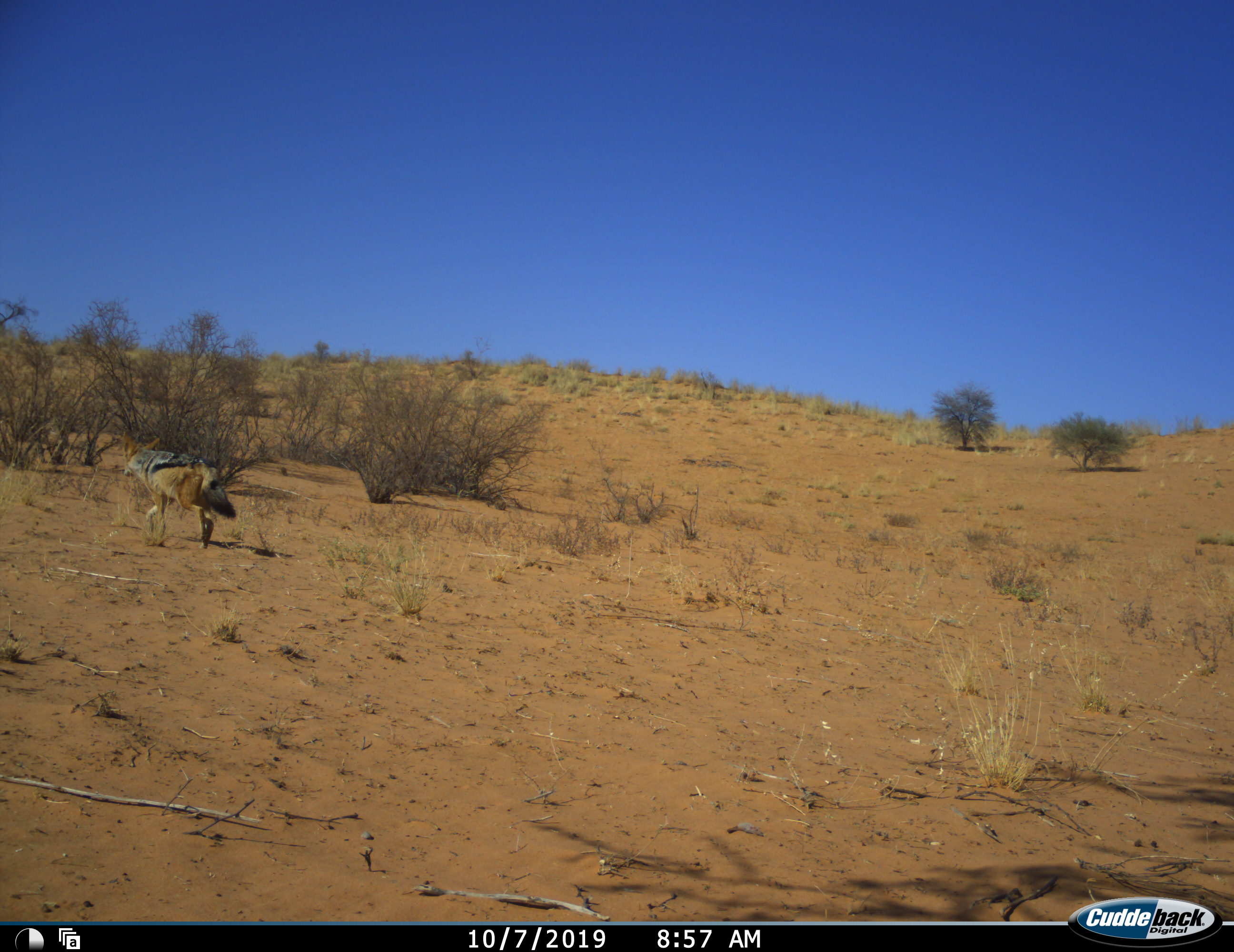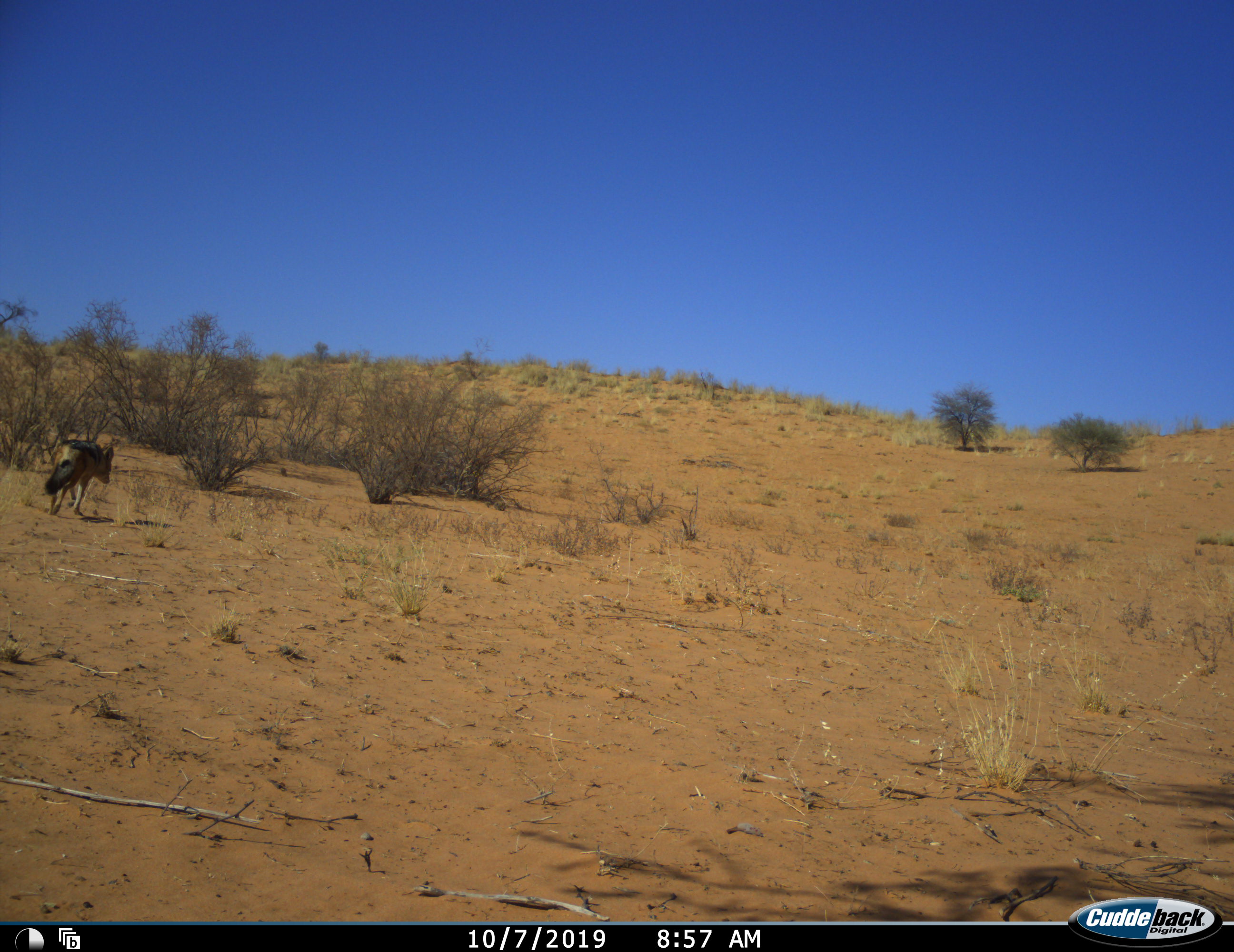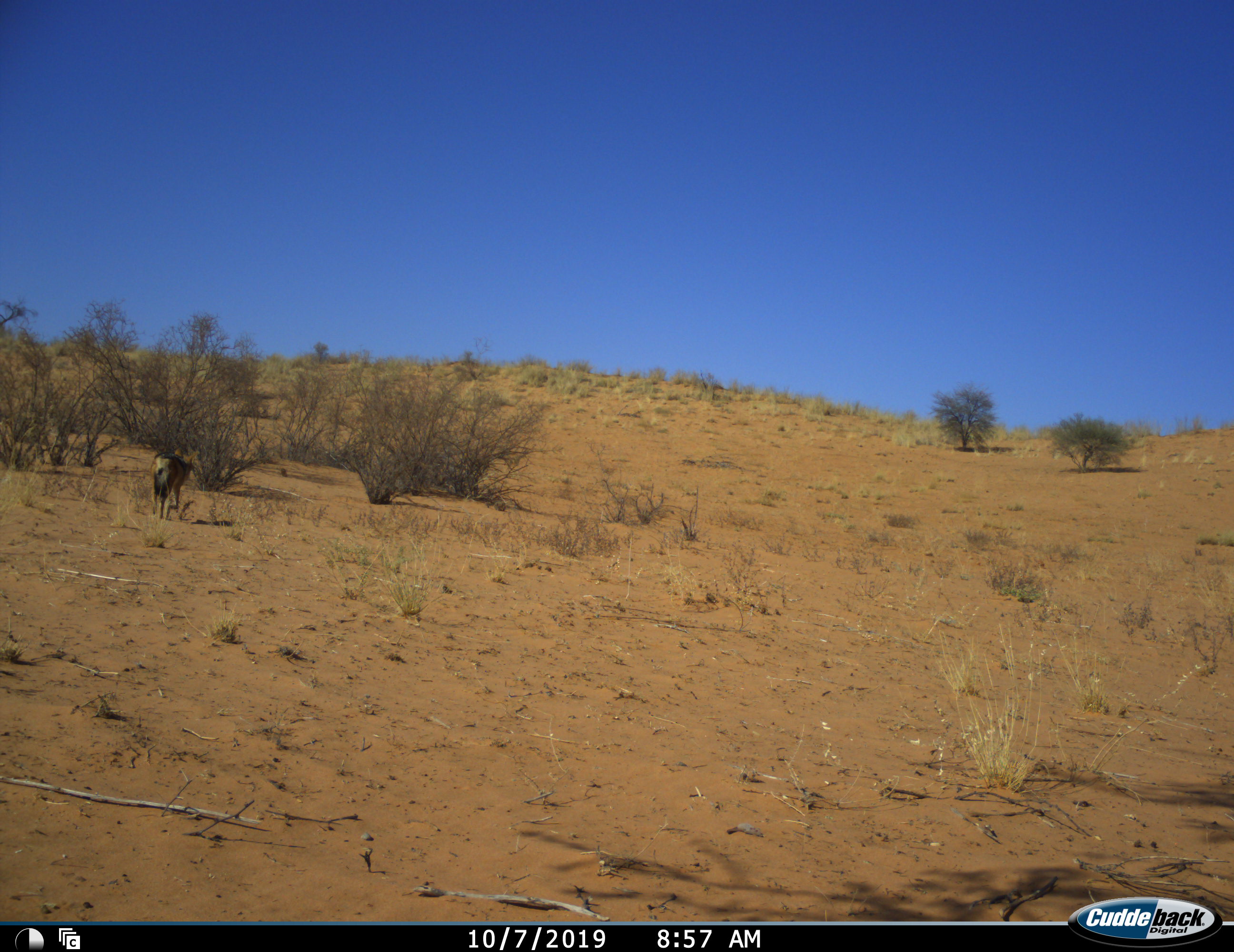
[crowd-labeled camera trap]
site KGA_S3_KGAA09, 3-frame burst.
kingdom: Animalia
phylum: Chordata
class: Mammalia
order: Carnivora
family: Canidae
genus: Lupulella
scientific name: Lupulella mesomelas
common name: black-backed jackal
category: jackalblackbacked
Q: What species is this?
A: Jackalblackbacked (black-backed jackal) (Lupulella mesomelas).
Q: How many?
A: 1.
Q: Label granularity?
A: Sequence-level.